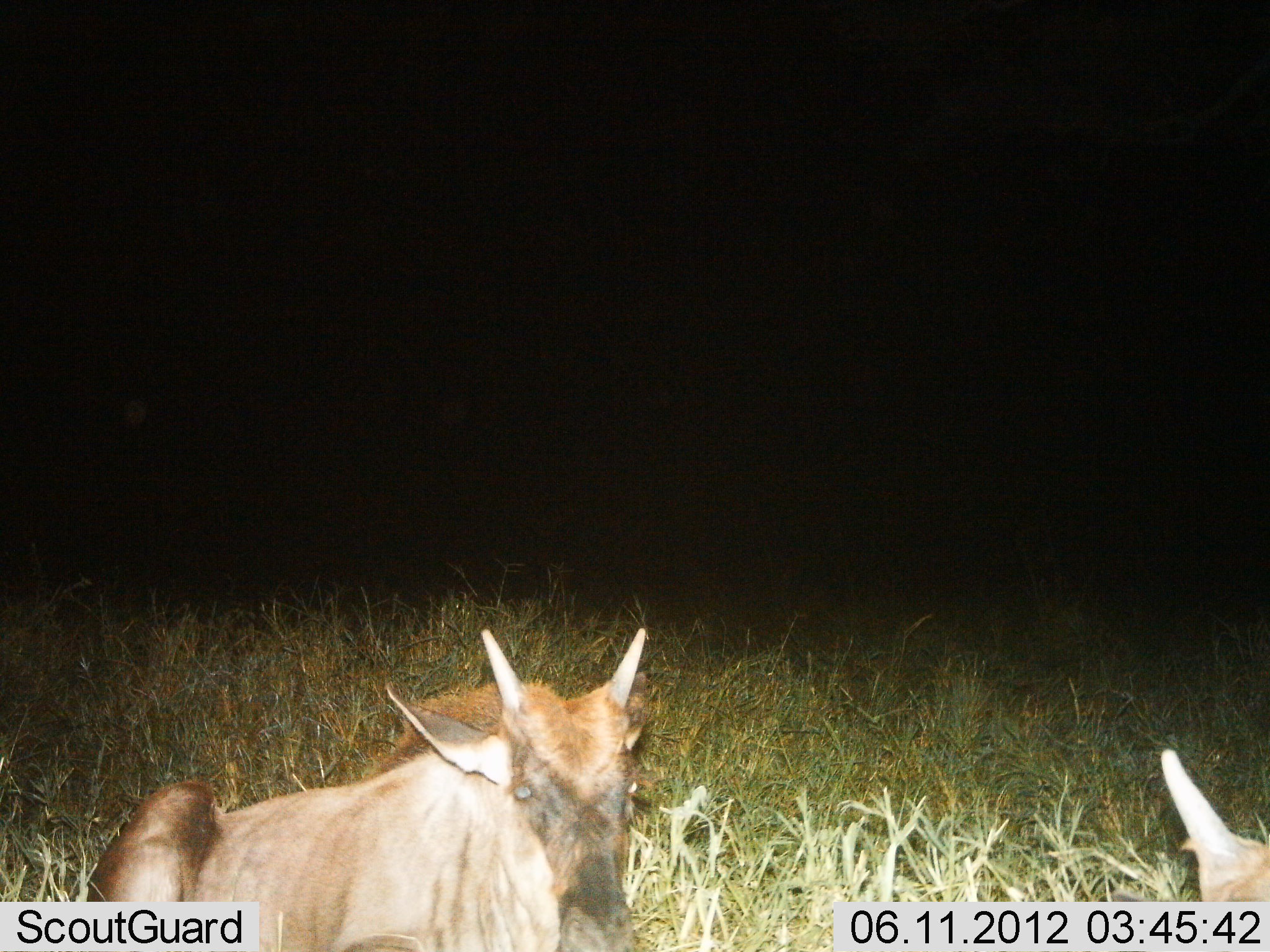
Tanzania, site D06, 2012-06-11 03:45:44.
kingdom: Animalia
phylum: Chordata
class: Mammalia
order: Artiodactyla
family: Bovidae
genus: Connochaetes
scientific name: Connochaetes taurinus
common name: blue wildebeest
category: wildebeest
Wildebeest (blue wildebeest) (Connochaetes taurinus), count 2. Behavior (volunteer vote fractions): standing 0%, resting 100%, moving 0%, interacting 0%. Young present (vote fraction): 80%. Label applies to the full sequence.